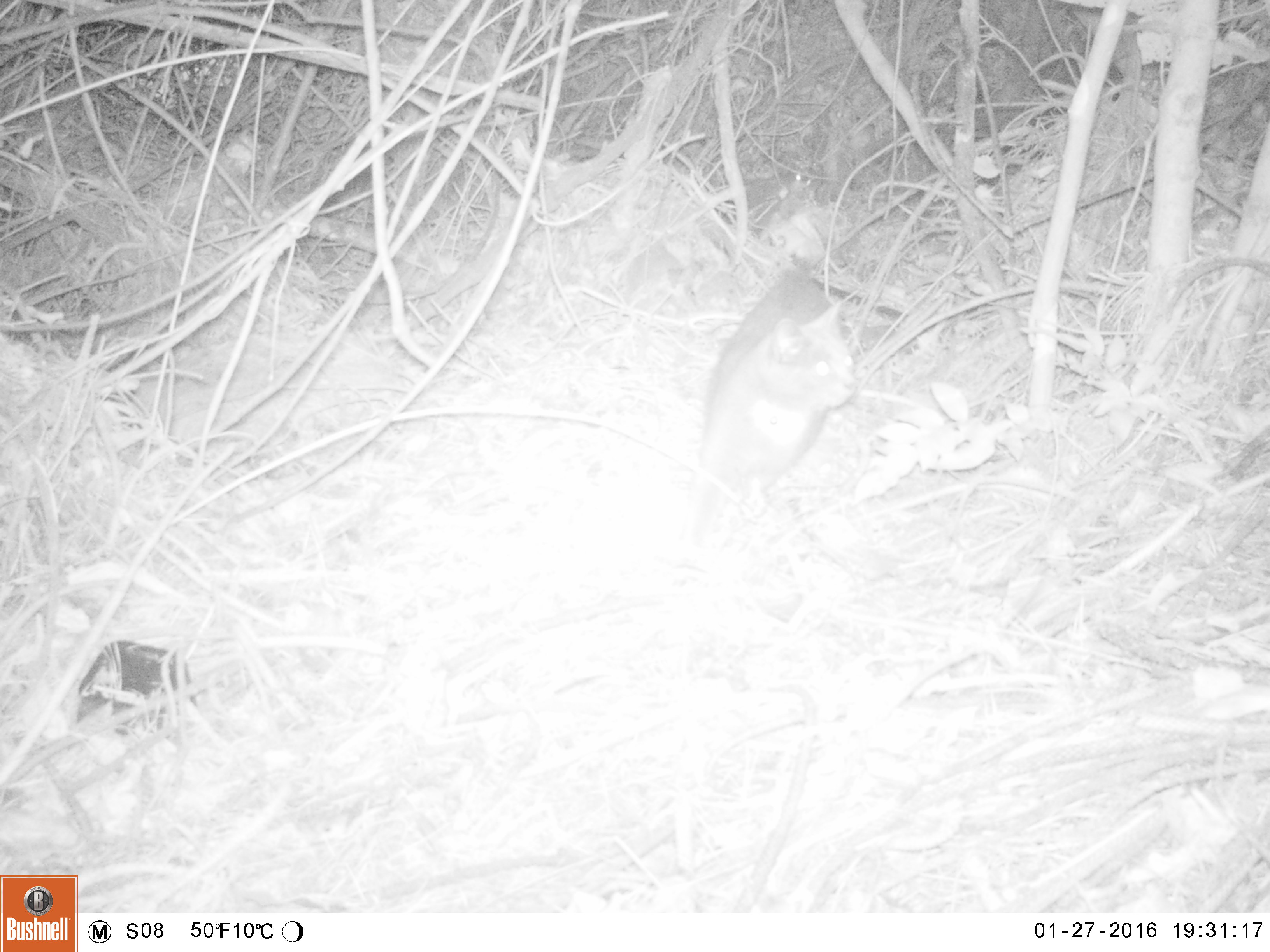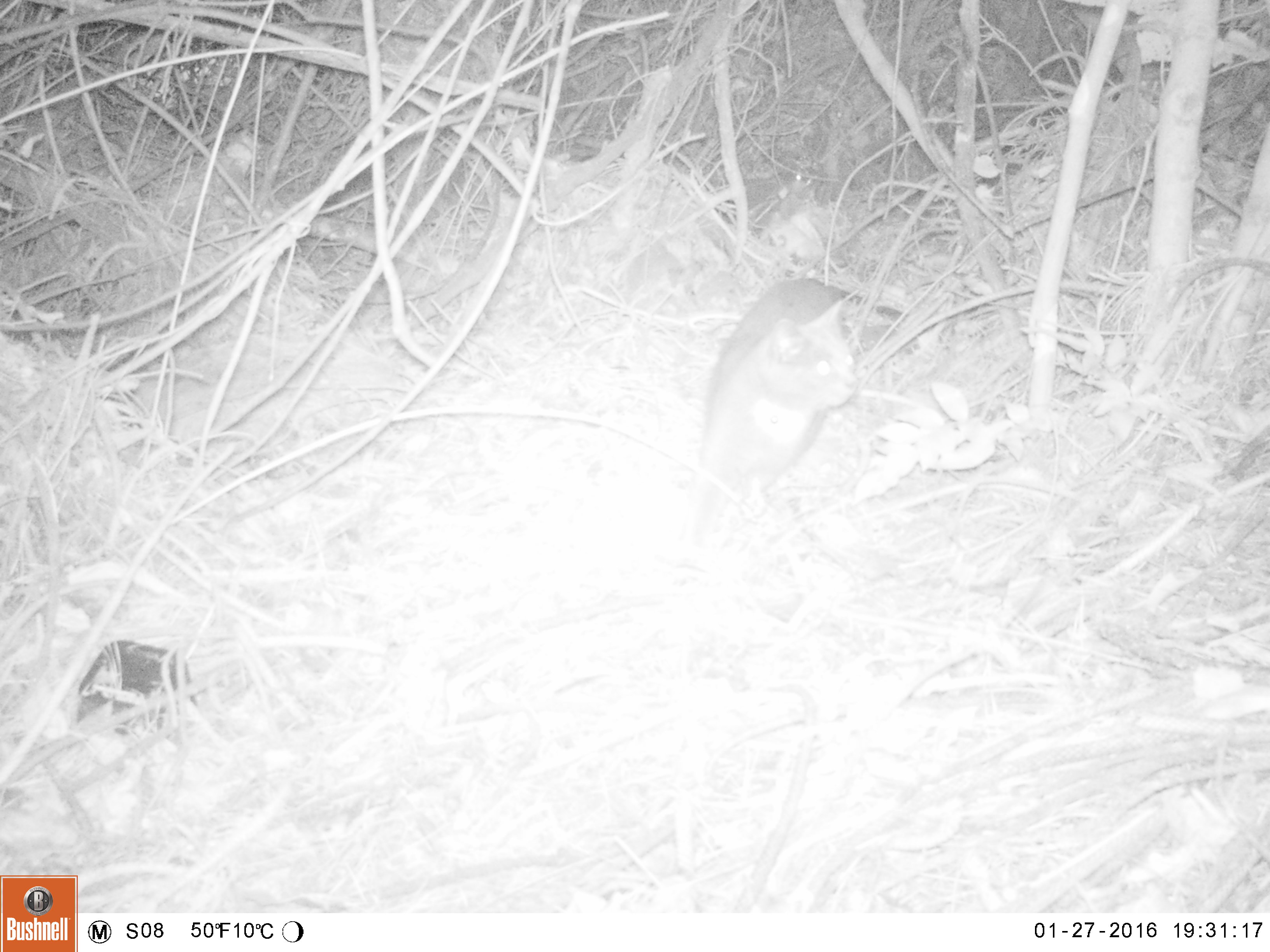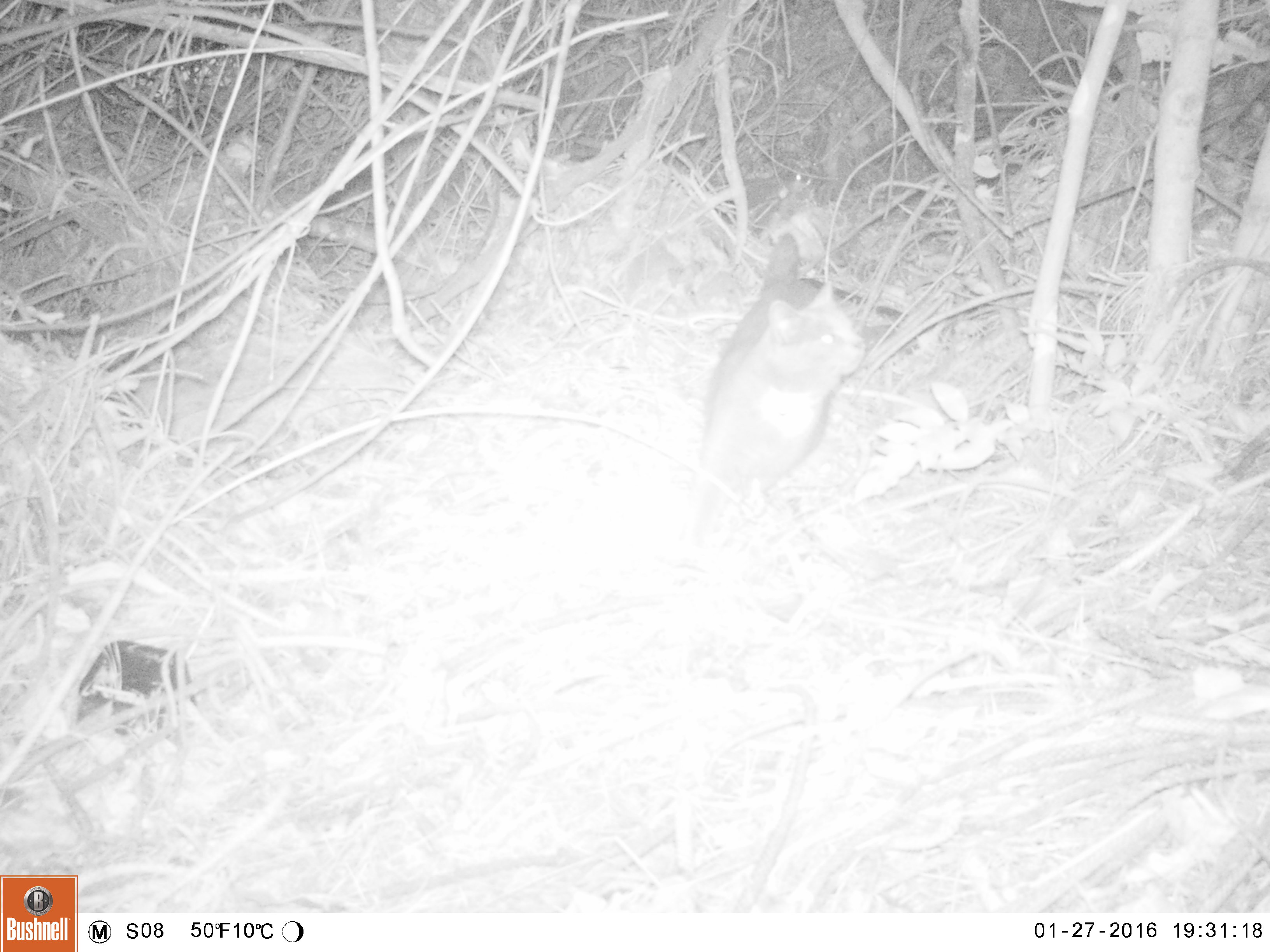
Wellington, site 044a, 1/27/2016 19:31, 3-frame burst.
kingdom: Animalia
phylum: Chordata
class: Mammalia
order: Carnivora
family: Felidae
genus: Felis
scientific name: Felis catus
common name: cat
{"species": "cat (Felis catus)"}